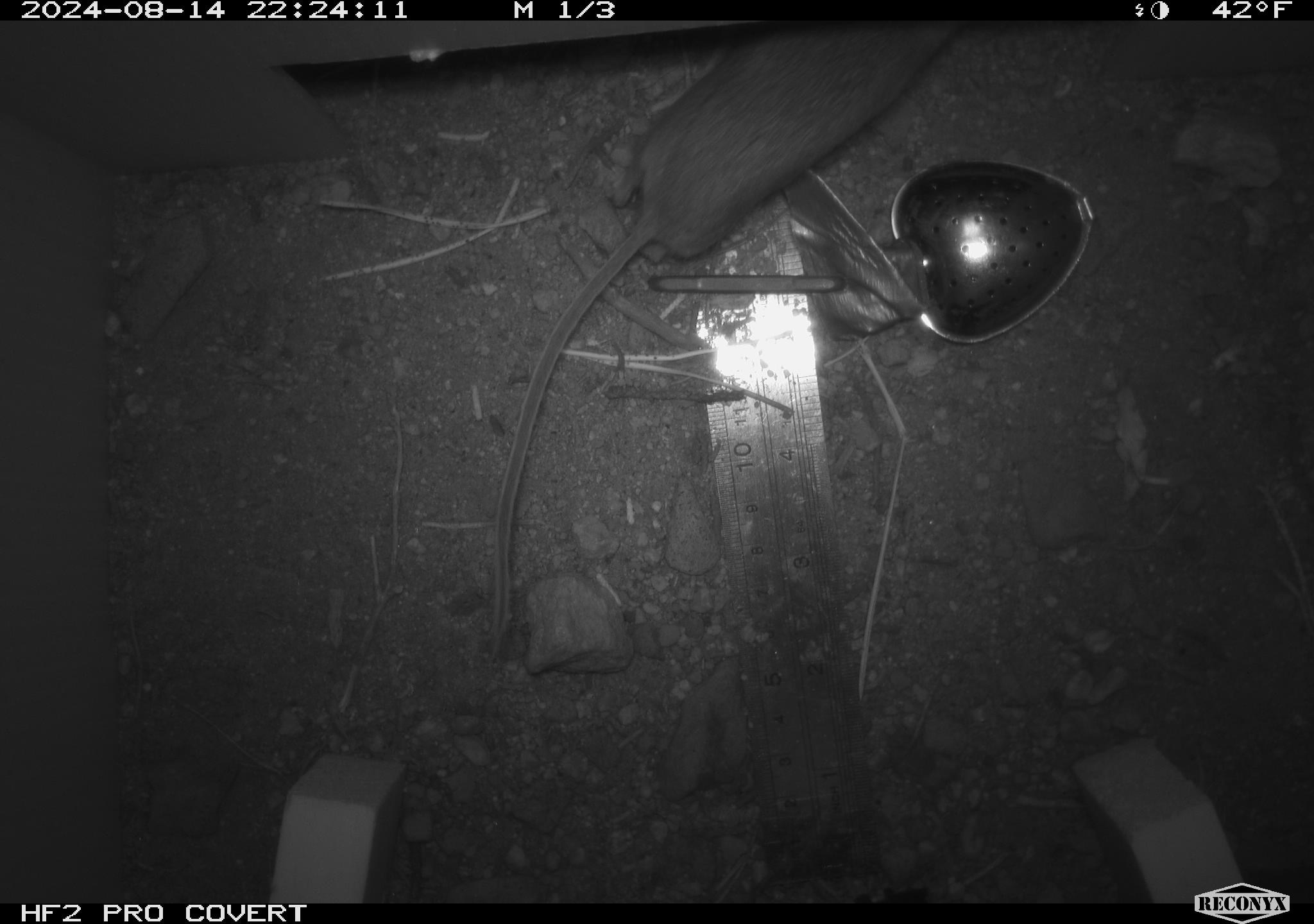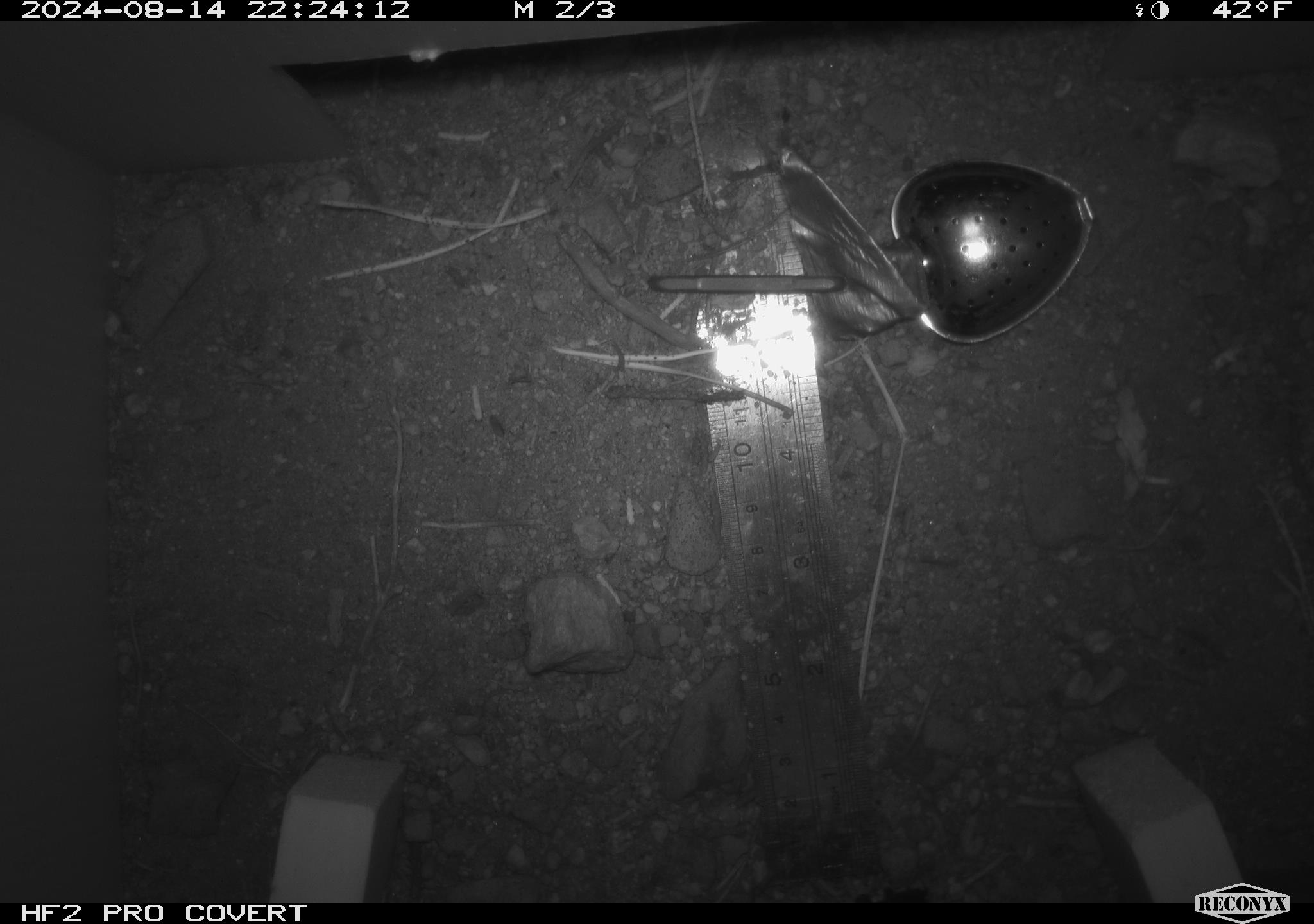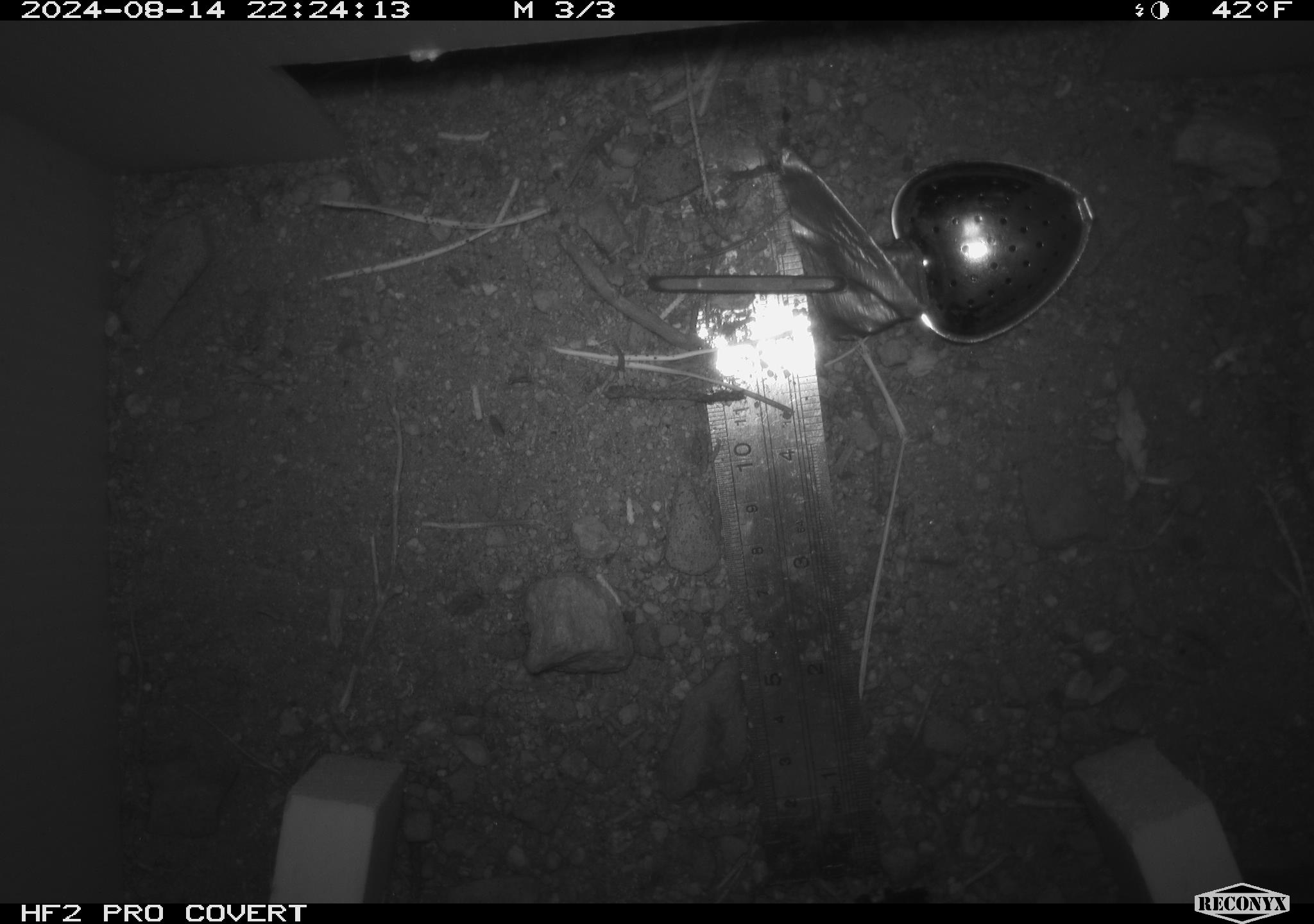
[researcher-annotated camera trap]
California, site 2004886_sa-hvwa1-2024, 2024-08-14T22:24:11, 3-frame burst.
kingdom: Animalia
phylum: Chordata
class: Mammalia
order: Rodentia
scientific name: Rodentia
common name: mouse species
Mouse species (Rodentia).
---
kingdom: Animalia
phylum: Chordata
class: Mammalia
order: Rodentia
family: Sciuridae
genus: Neotamias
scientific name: Neotamias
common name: western chipmunks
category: neotamias species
Neotamias species (western chipmunks) (Neotamias).